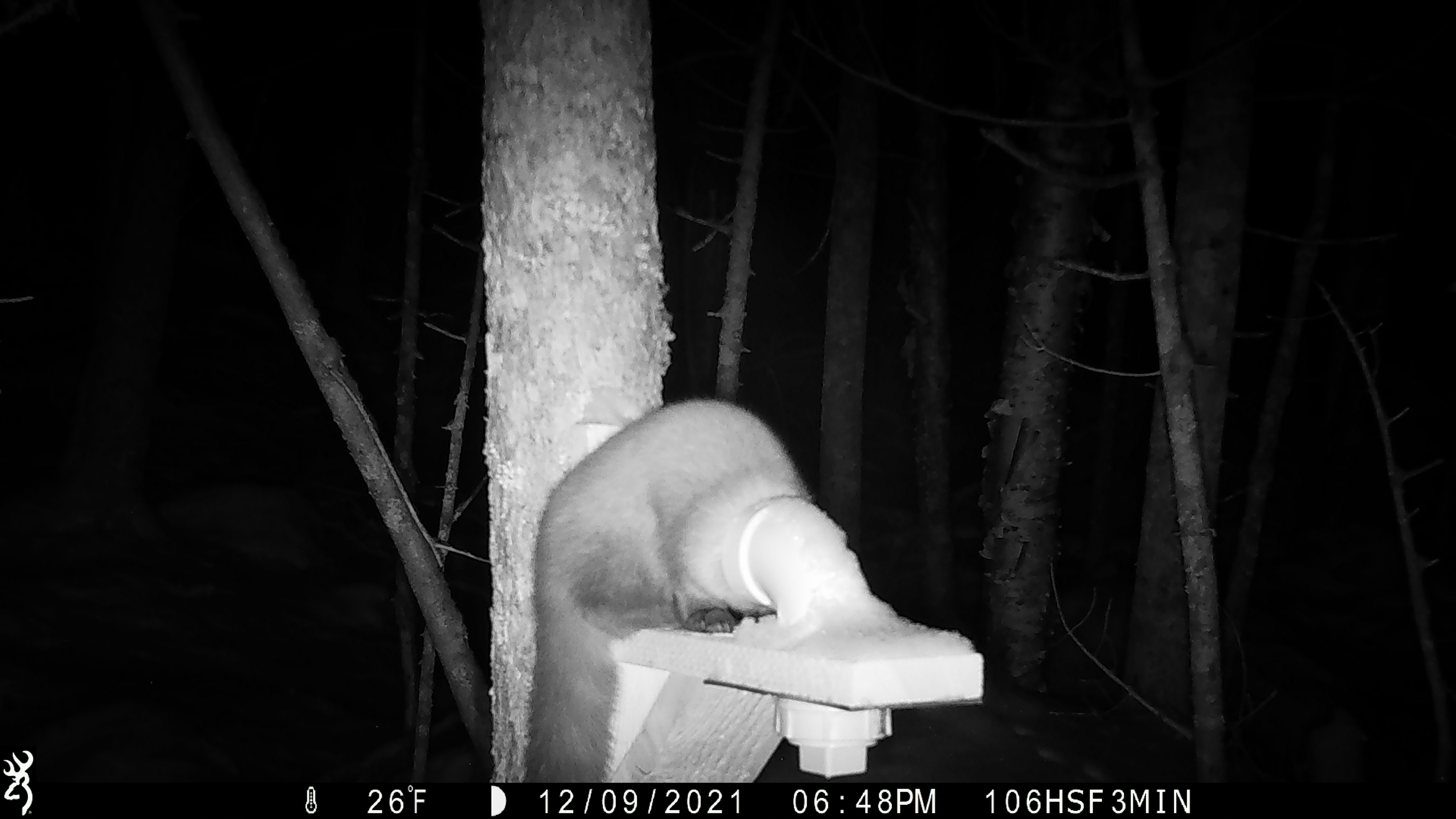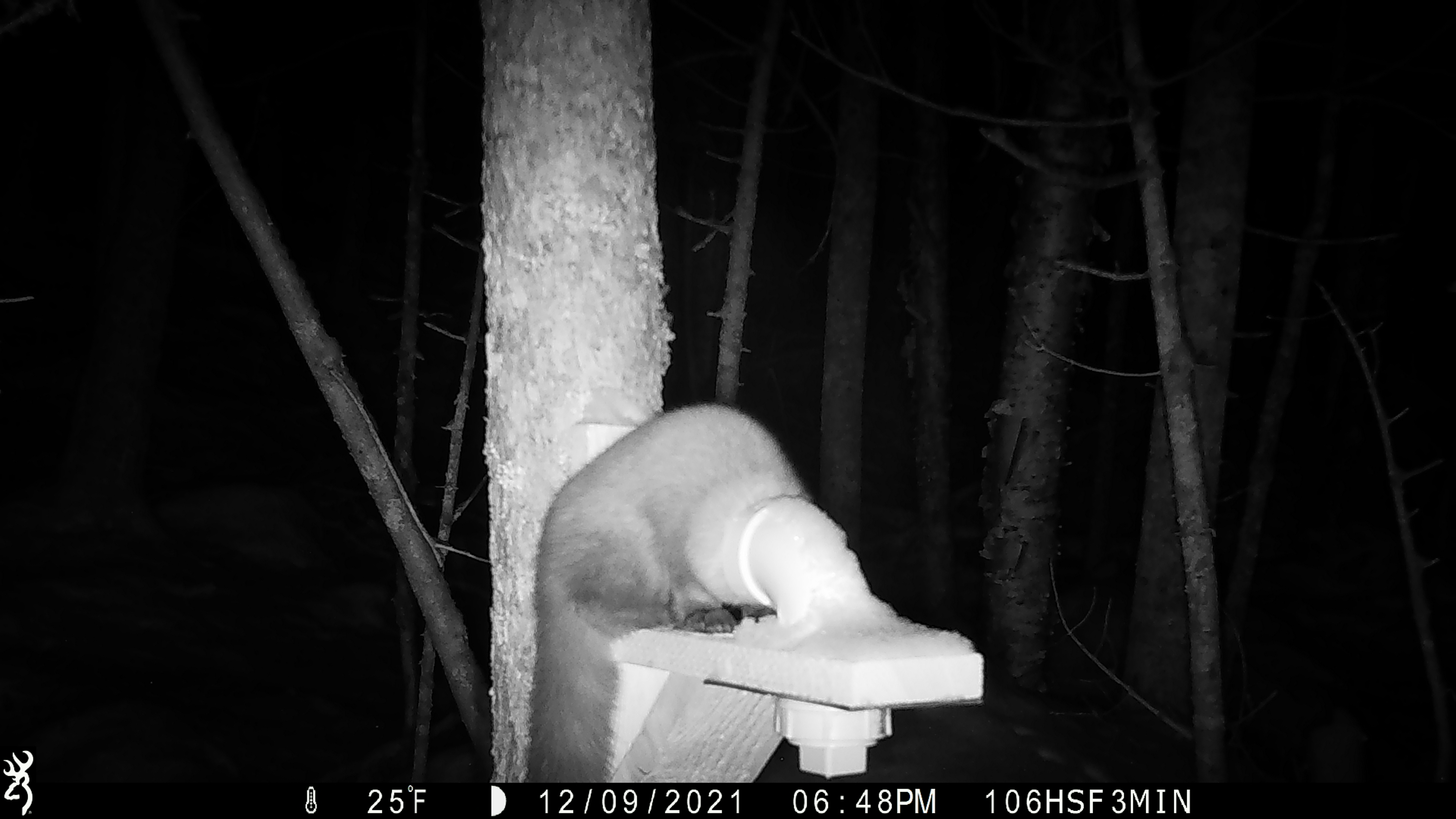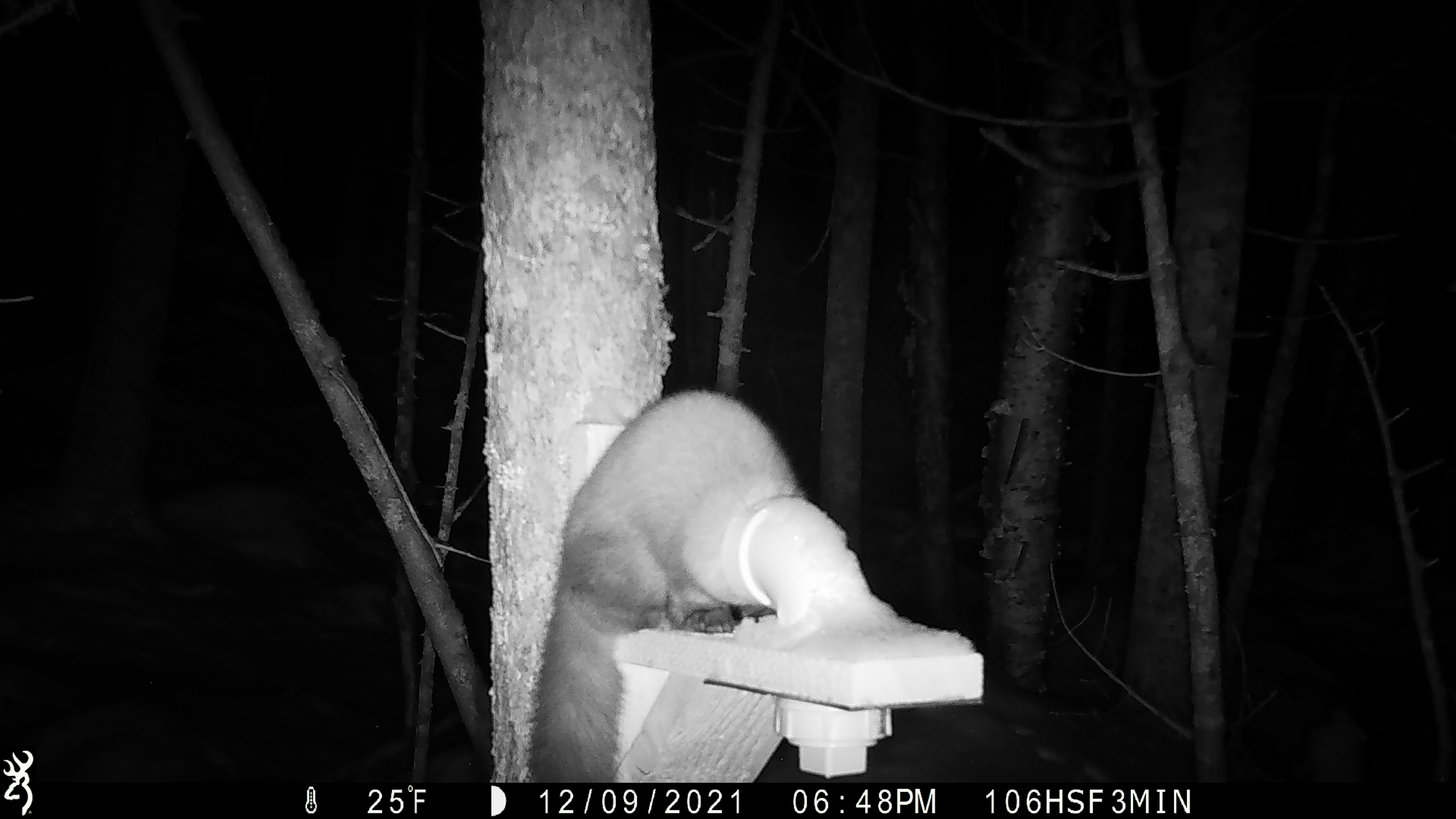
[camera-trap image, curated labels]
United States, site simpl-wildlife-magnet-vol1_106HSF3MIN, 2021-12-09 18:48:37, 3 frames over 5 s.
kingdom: Animalia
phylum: Chordata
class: Mammalia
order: Carnivora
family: Mustelidae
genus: Martes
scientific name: Martes americana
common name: american marten